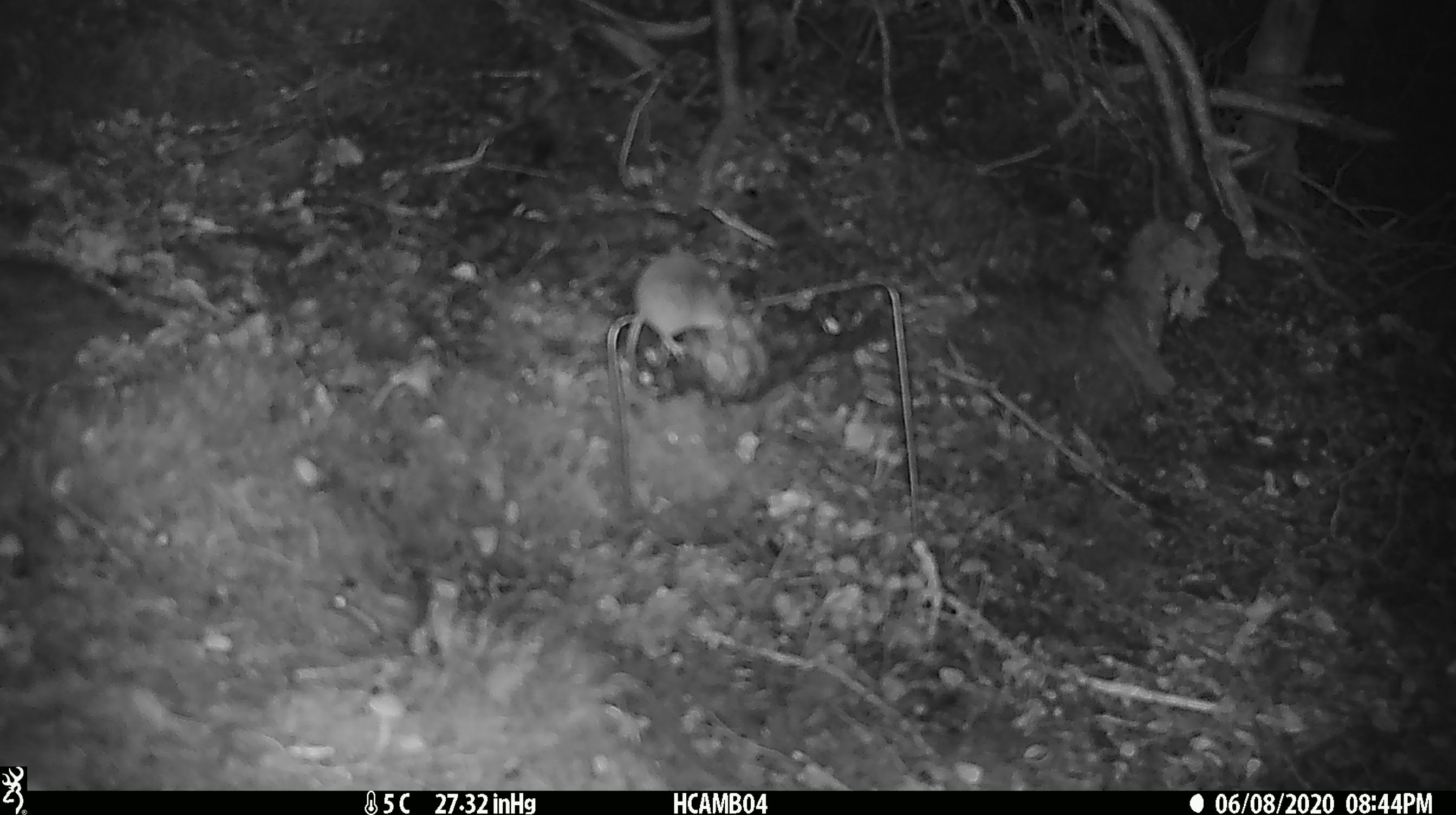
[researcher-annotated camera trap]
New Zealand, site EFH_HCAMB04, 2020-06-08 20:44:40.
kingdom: Animalia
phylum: Chordata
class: Mammalia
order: Rodentia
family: Muridae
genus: Mus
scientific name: Mus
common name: mouse